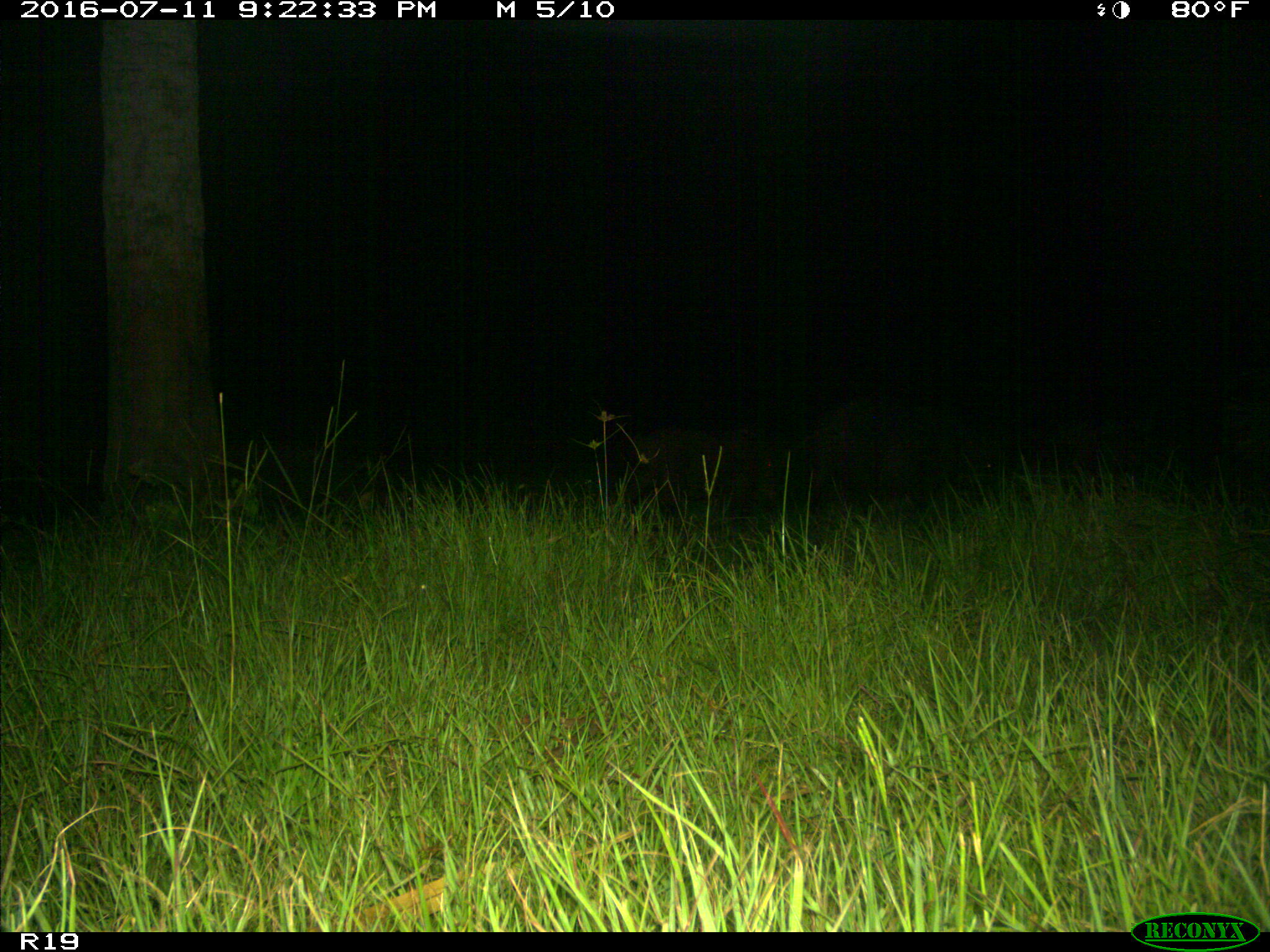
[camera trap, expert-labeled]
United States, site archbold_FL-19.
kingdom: Animalia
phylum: Chordata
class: Mammalia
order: Artiodactyla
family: Suidae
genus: Sus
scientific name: Sus scrofa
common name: wild boar